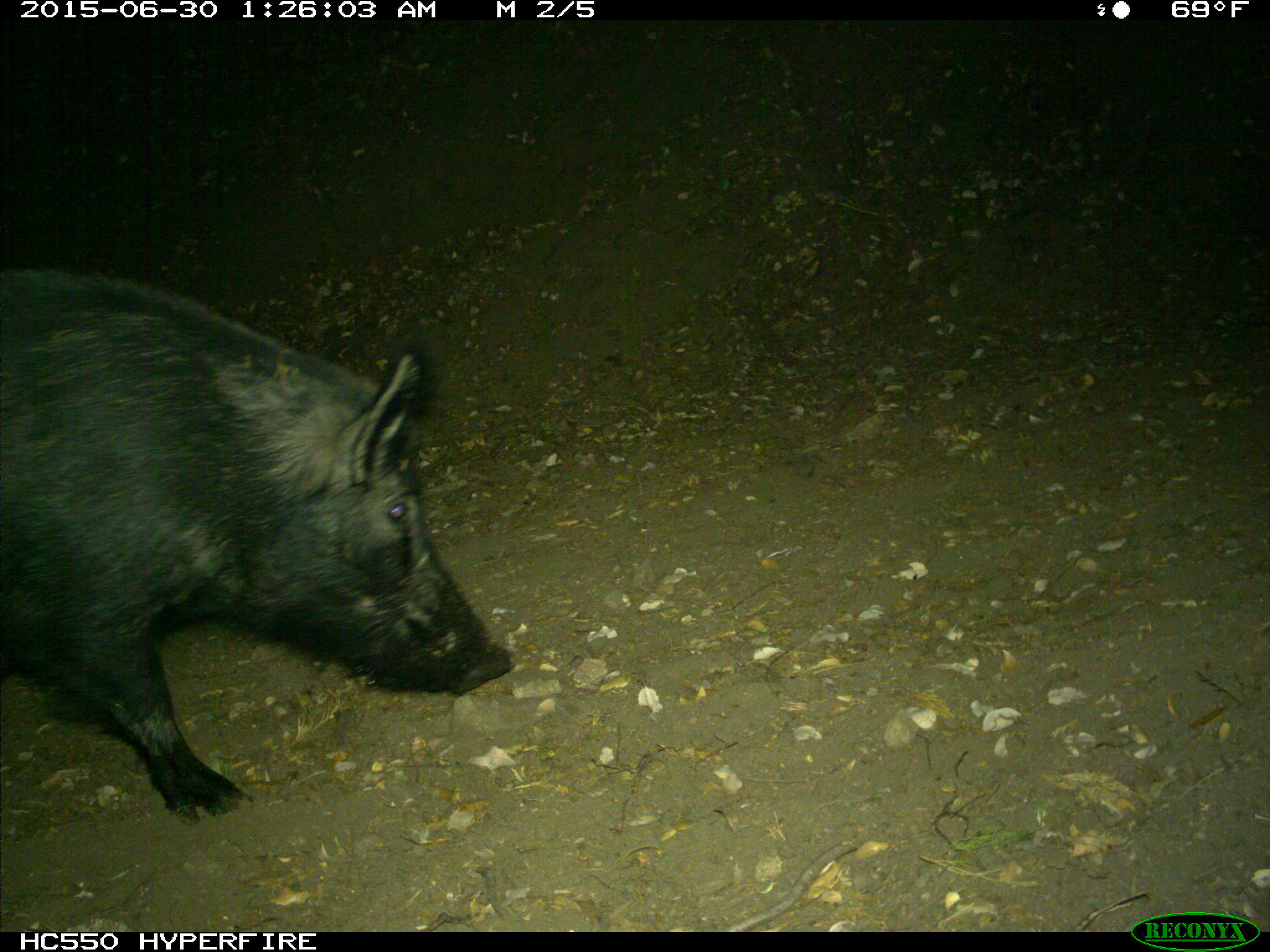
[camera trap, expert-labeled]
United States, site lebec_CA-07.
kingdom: Animalia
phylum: Chordata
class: Mammalia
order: Artiodactyla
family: Suidae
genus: Sus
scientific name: Sus scrofa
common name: wild boar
Sus scrofa (wild boar).